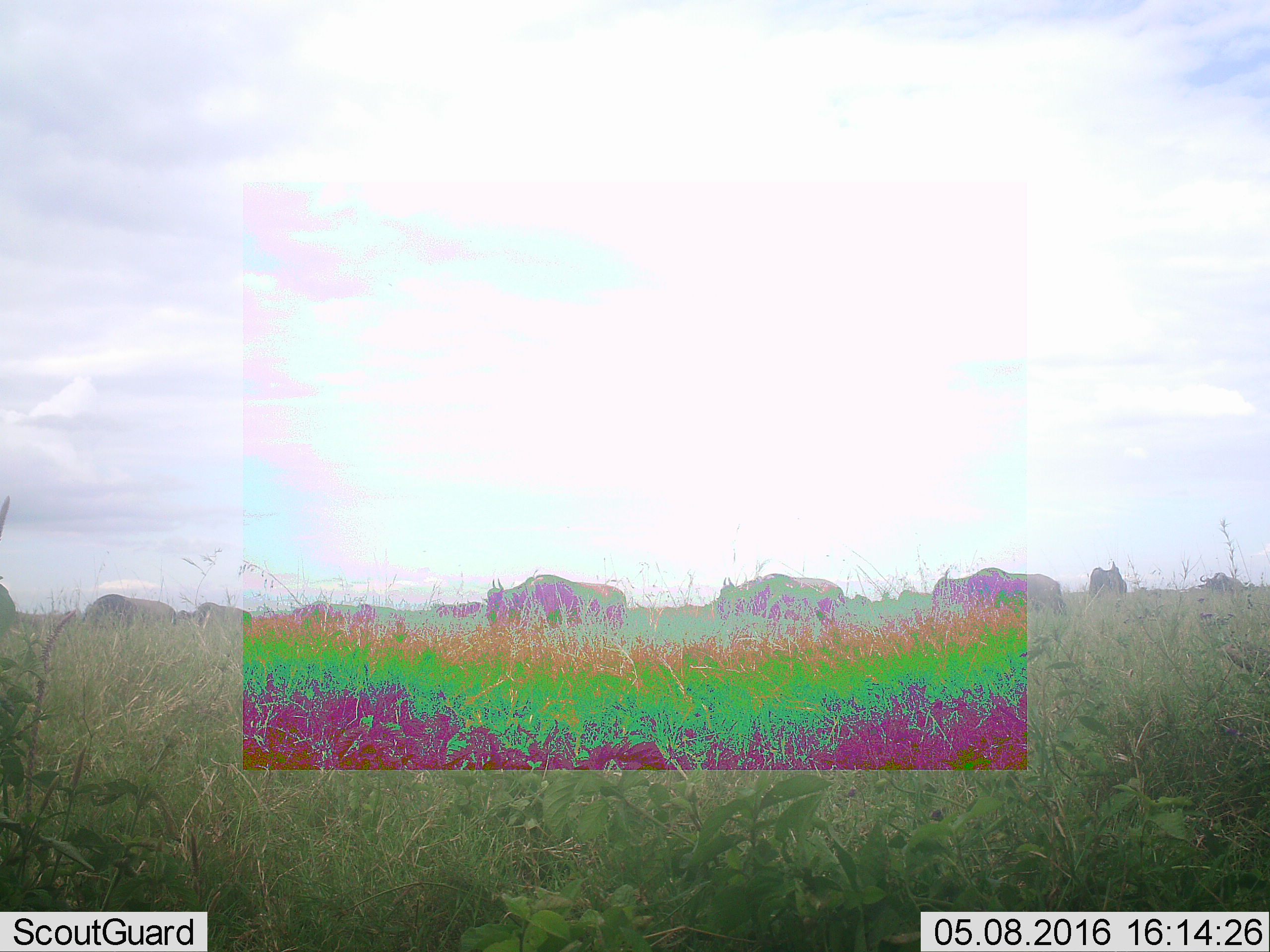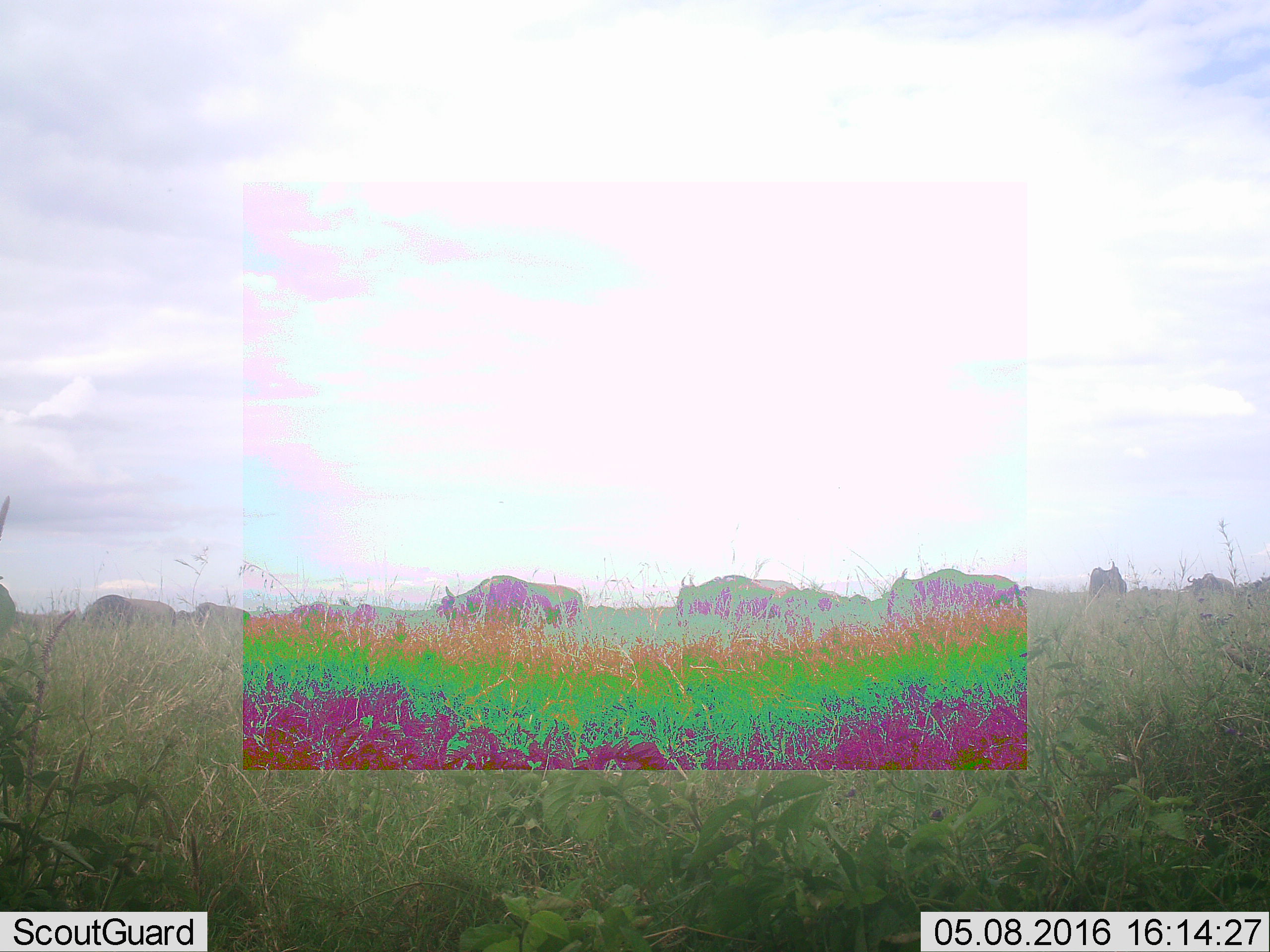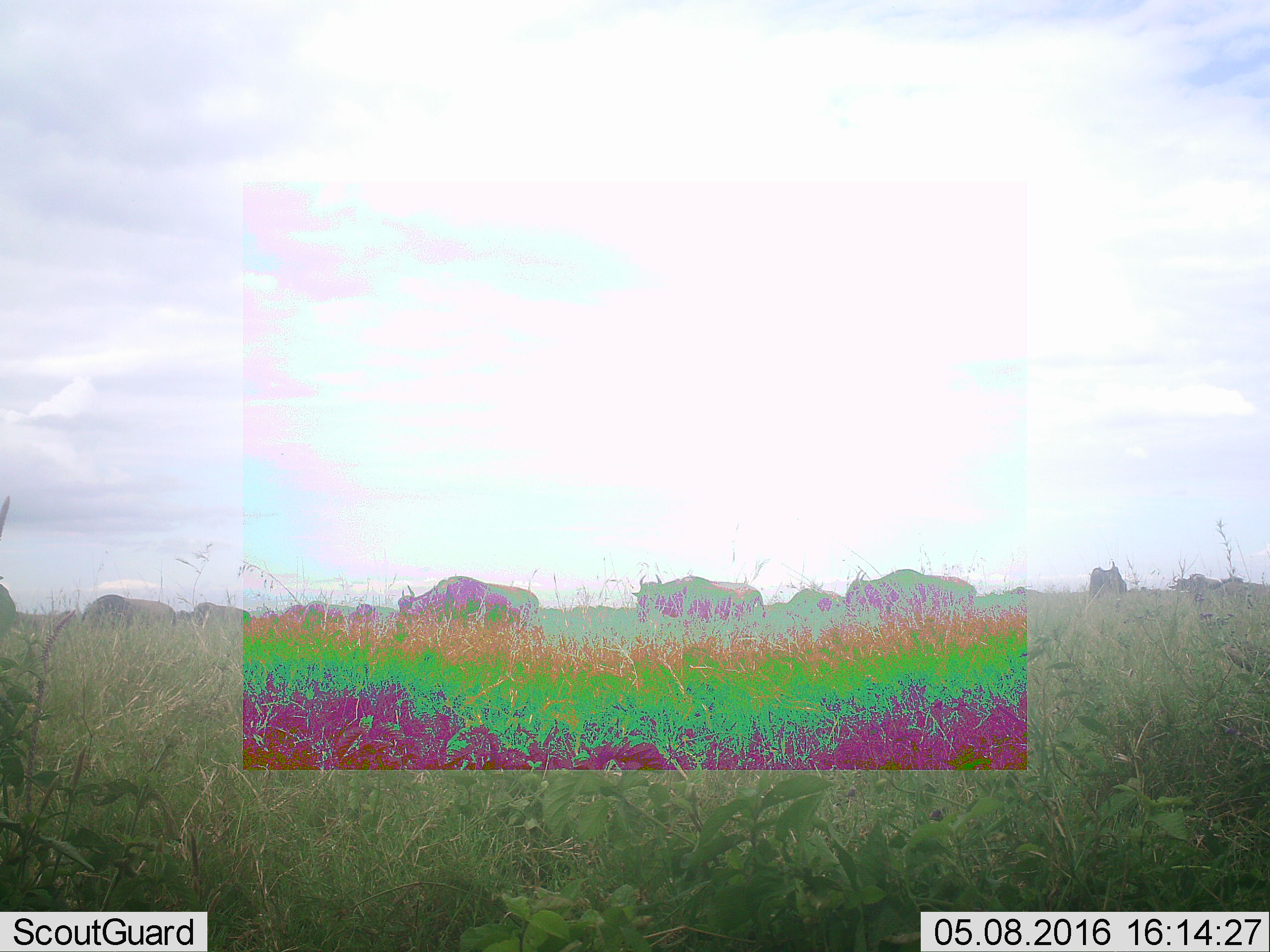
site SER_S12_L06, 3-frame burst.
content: unidentified animal